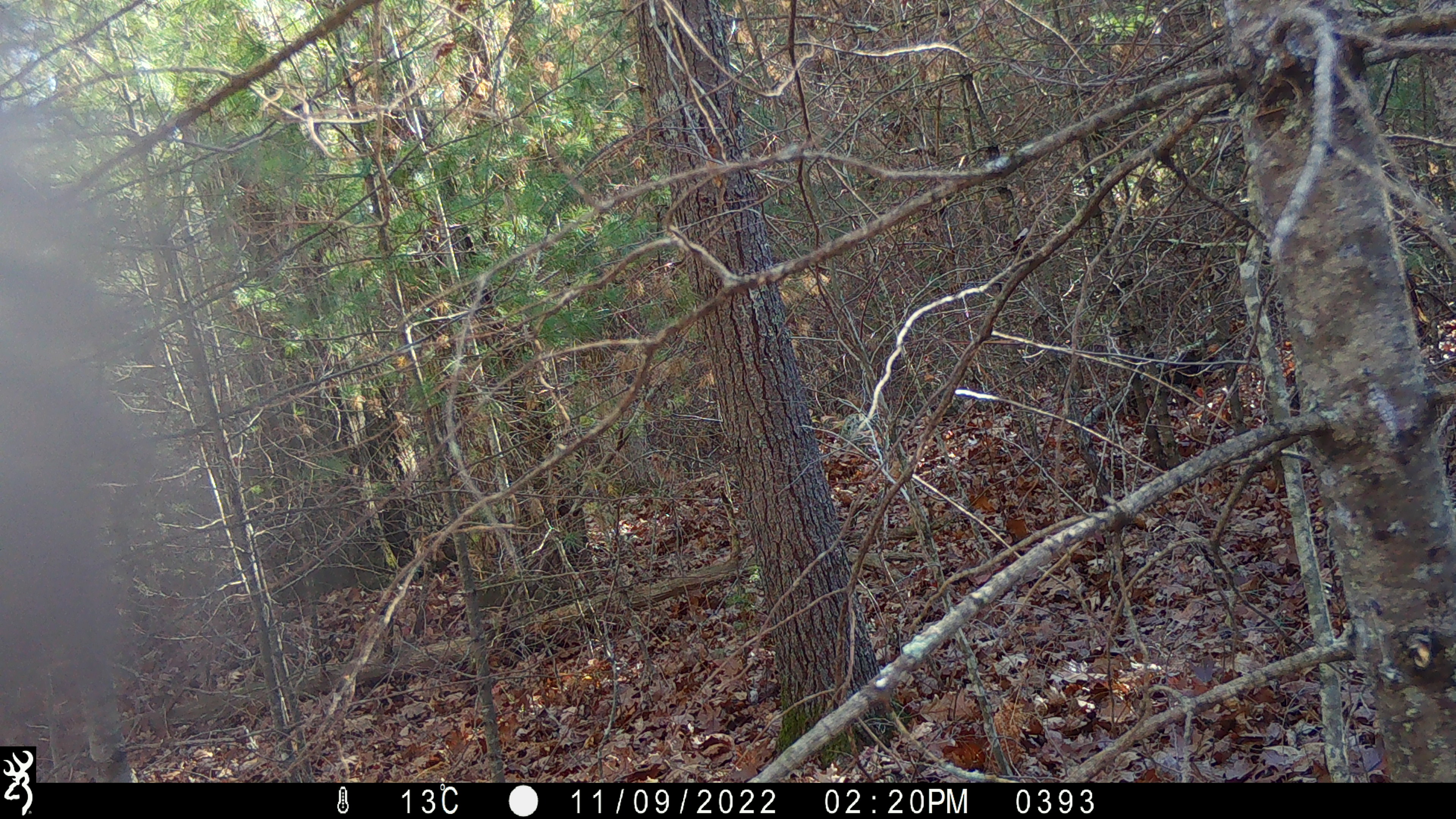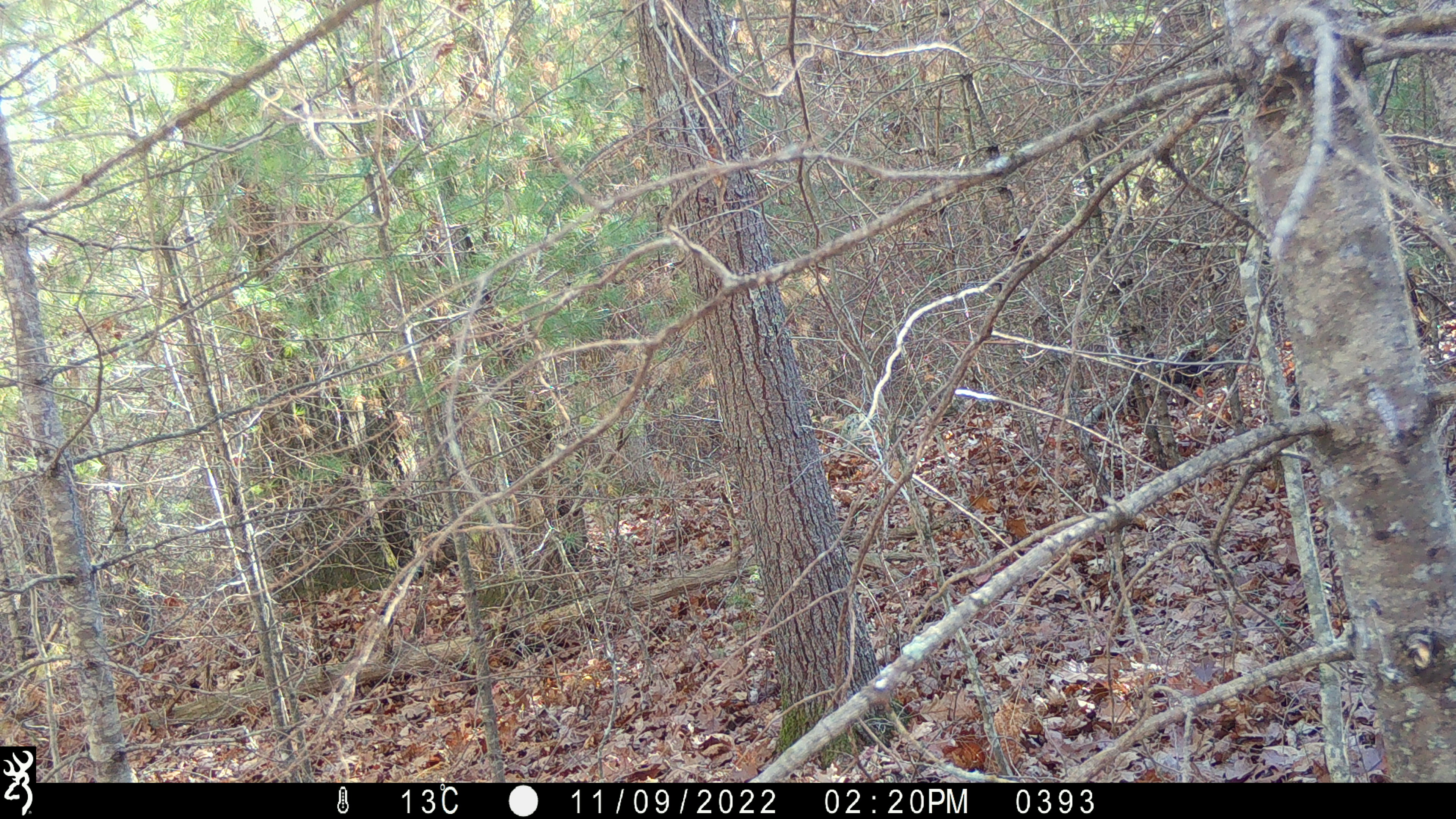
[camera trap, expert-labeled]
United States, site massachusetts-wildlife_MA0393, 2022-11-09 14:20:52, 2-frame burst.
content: unidentified animal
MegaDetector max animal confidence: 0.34